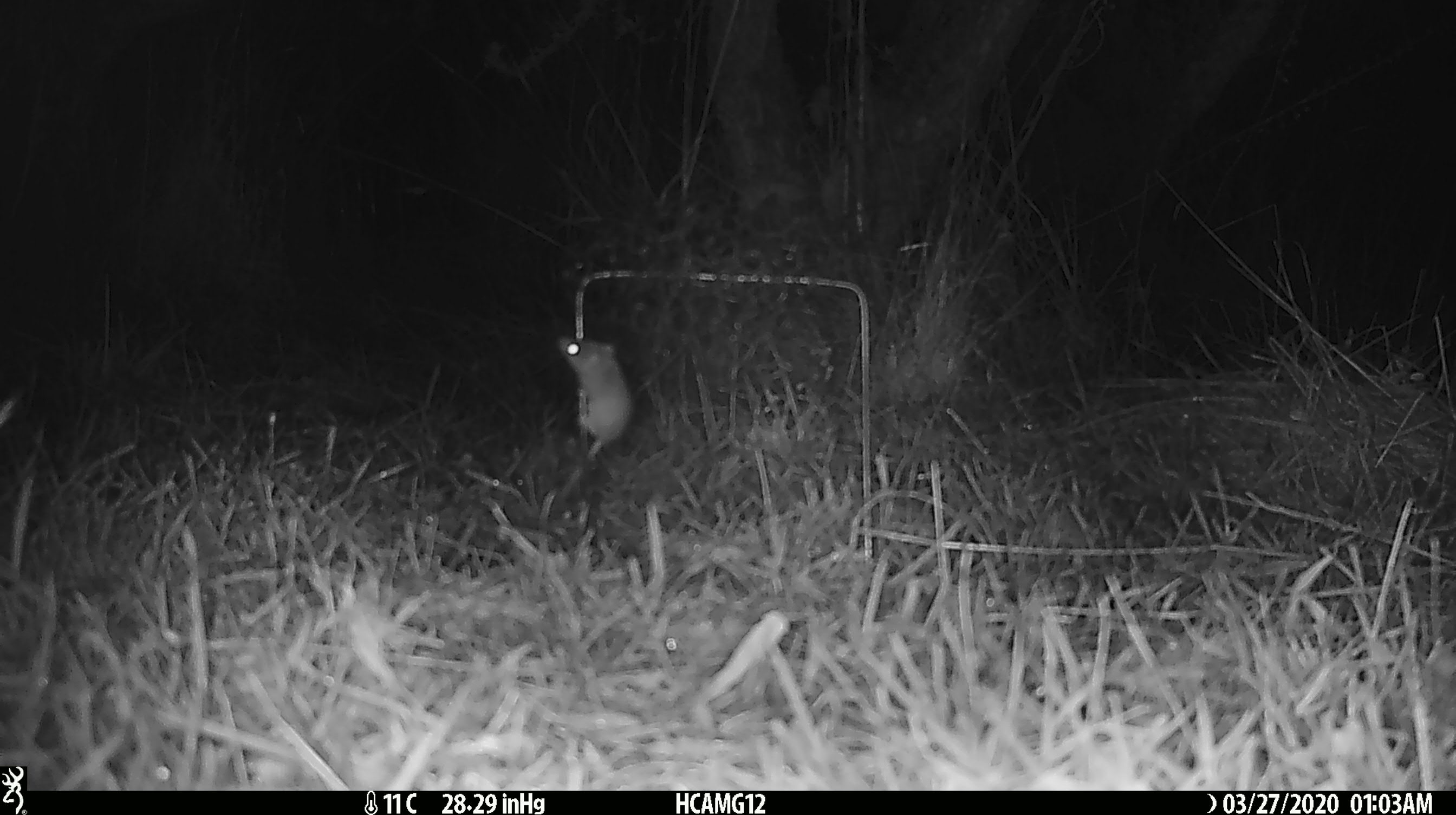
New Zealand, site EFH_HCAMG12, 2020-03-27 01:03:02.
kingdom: Animalia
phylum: Chordata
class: Mammalia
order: Rodentia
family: Muridae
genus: Mus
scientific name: Mus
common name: mouse